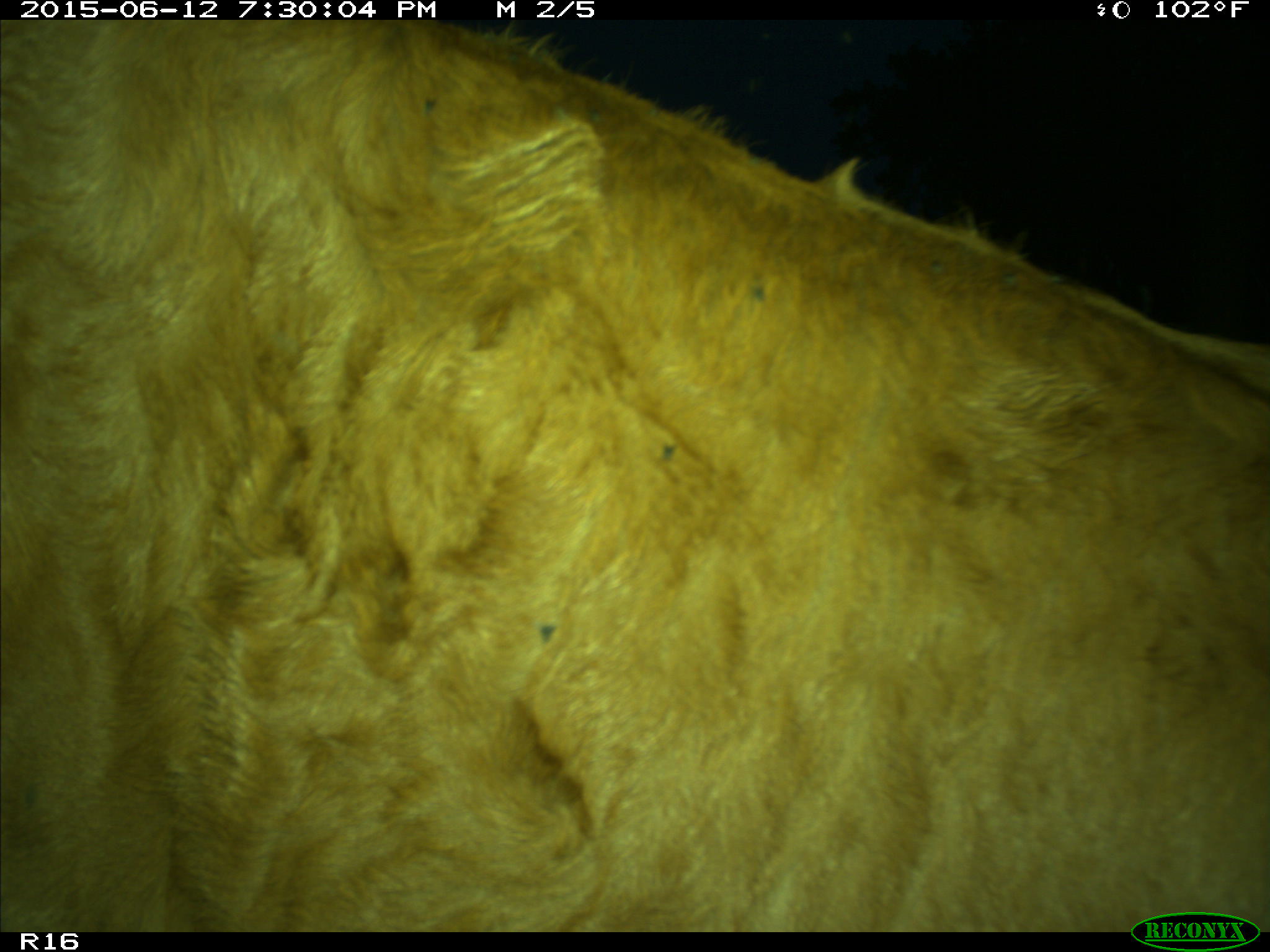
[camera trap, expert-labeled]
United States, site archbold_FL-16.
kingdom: Animalia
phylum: Chordata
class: Mammalia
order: Artiodactyla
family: Bovidae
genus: Bos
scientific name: Bos taurus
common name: domestic cow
Bos taurus (domestic cow).